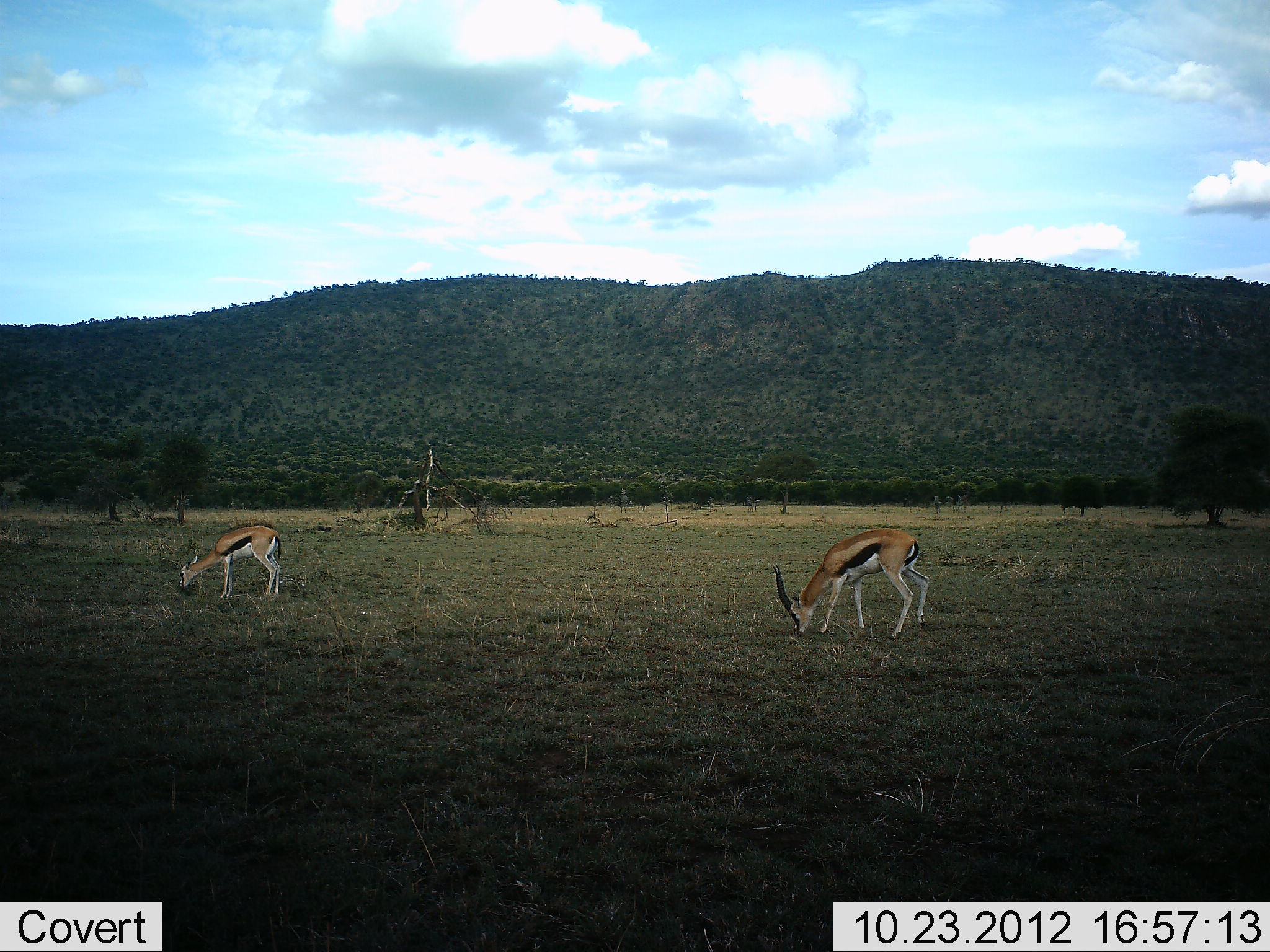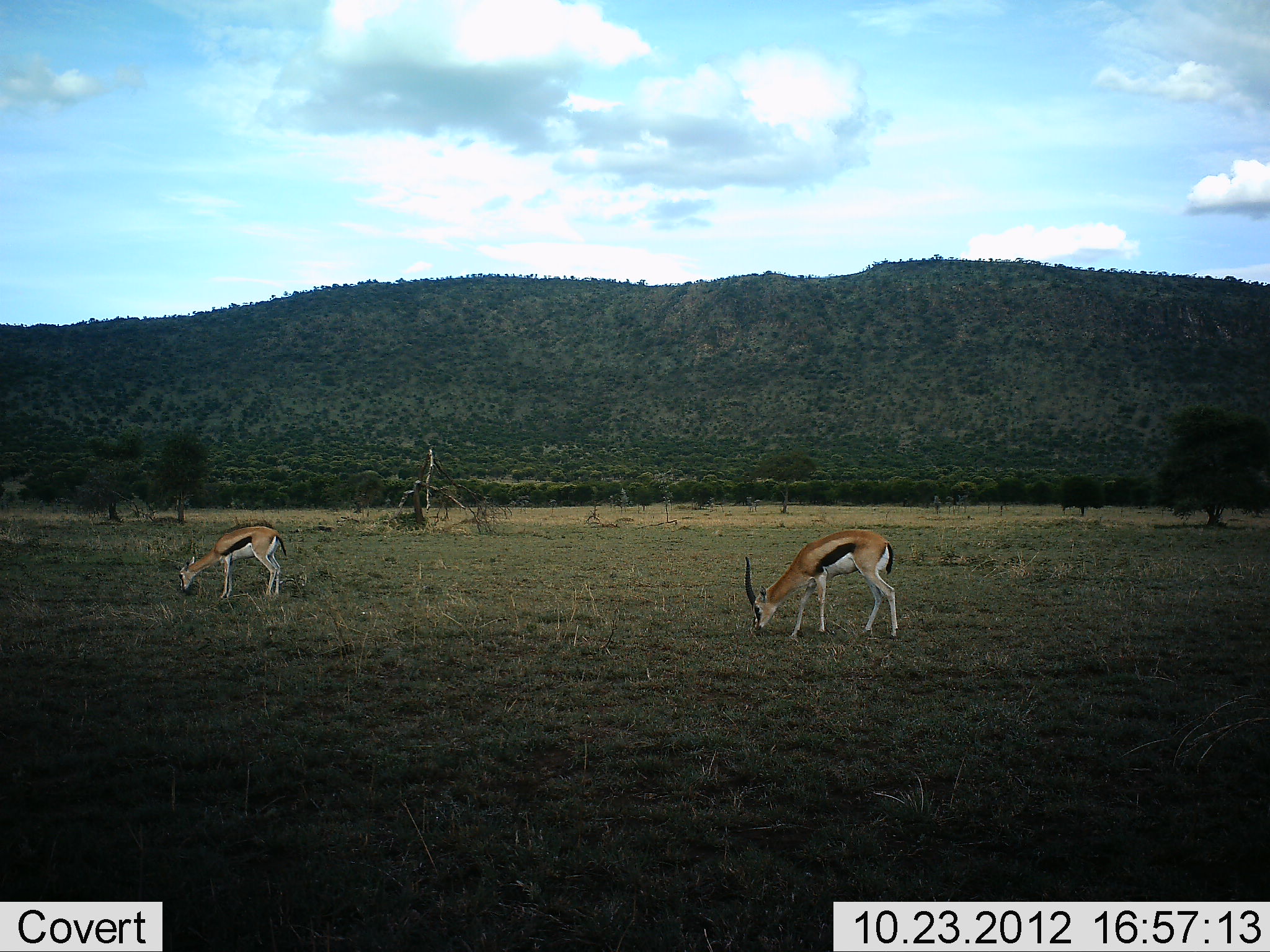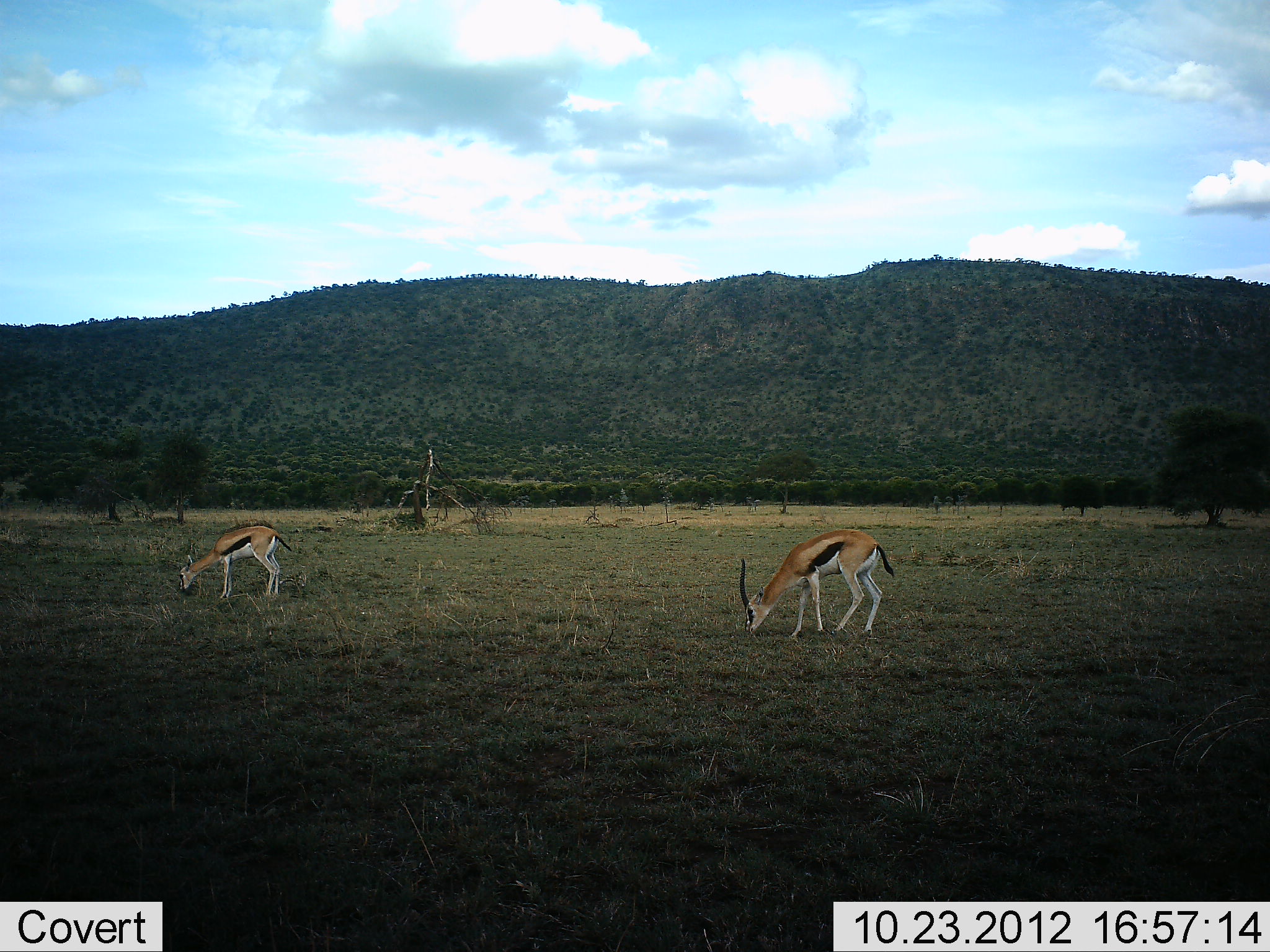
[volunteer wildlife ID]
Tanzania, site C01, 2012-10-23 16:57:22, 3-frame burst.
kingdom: Animalia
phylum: Chordata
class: Mammalia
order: Artiodactyla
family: Bovidae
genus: Eudorcas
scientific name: Eudorcas thomsonii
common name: thomson's gazelle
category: gazellethomsons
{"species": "gazellethomsons (thomson's gazelle) (Eudorcas thomsonii)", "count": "2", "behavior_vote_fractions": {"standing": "10%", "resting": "0%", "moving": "30%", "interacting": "0%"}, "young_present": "0%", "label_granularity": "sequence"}